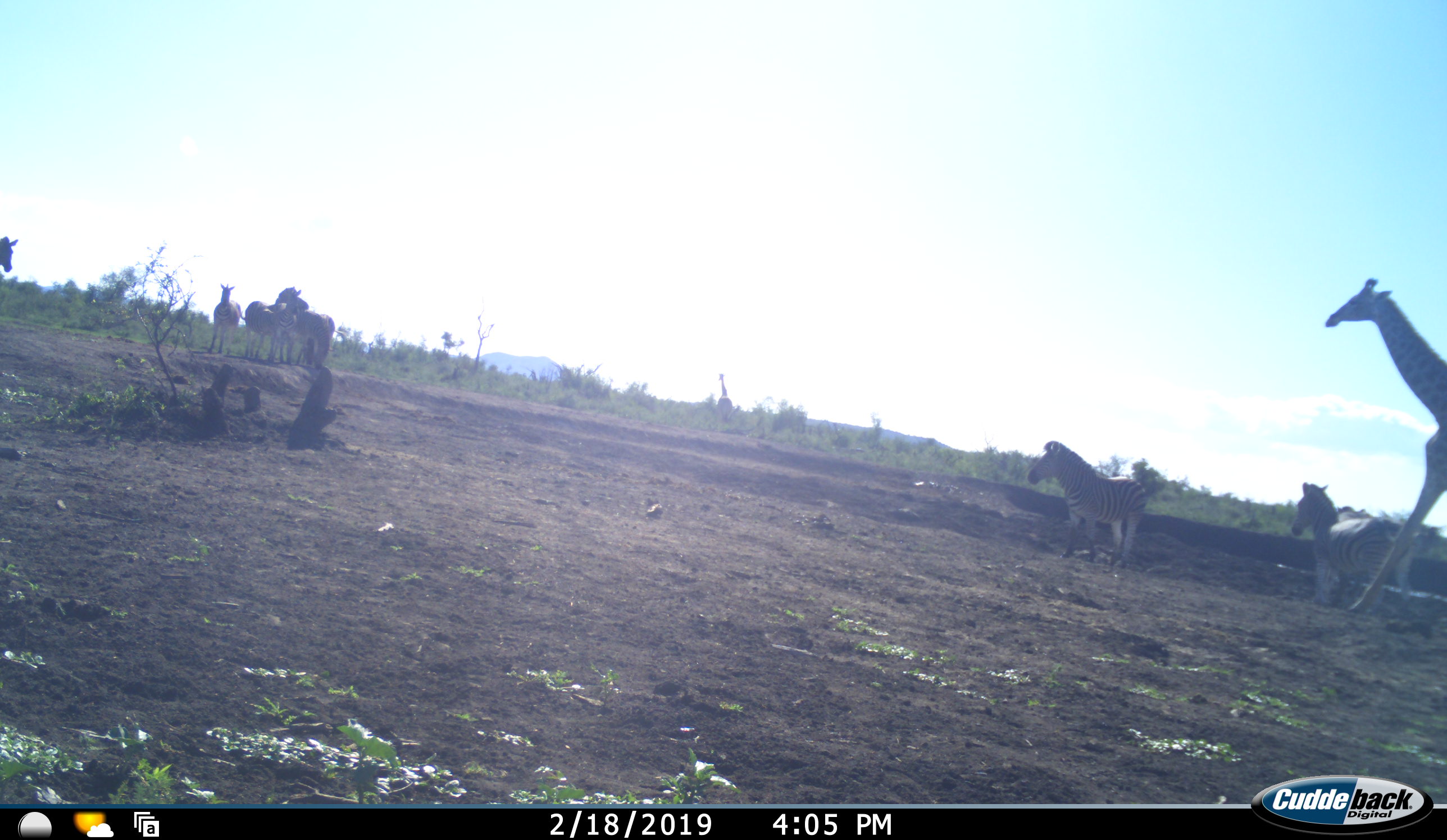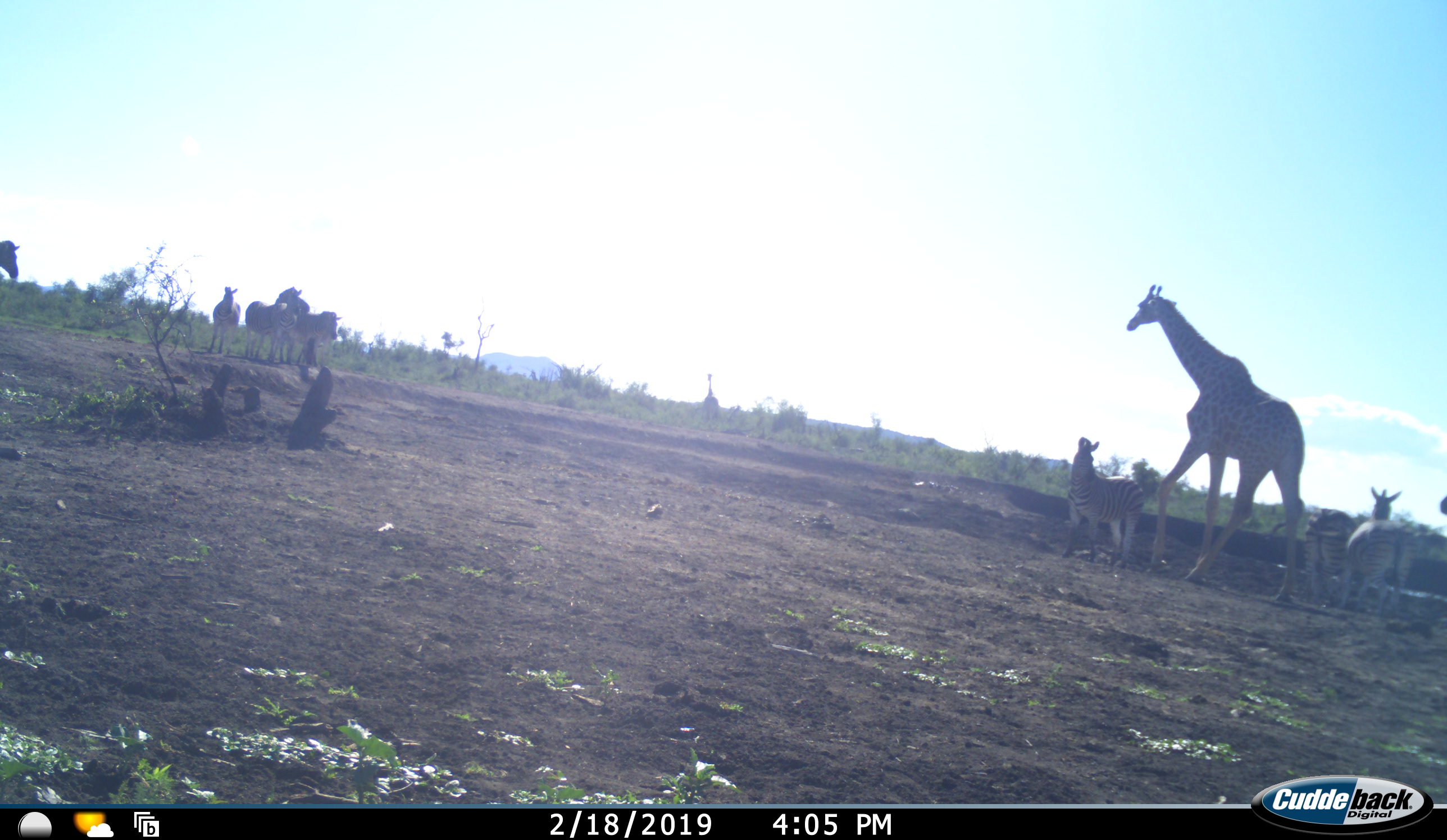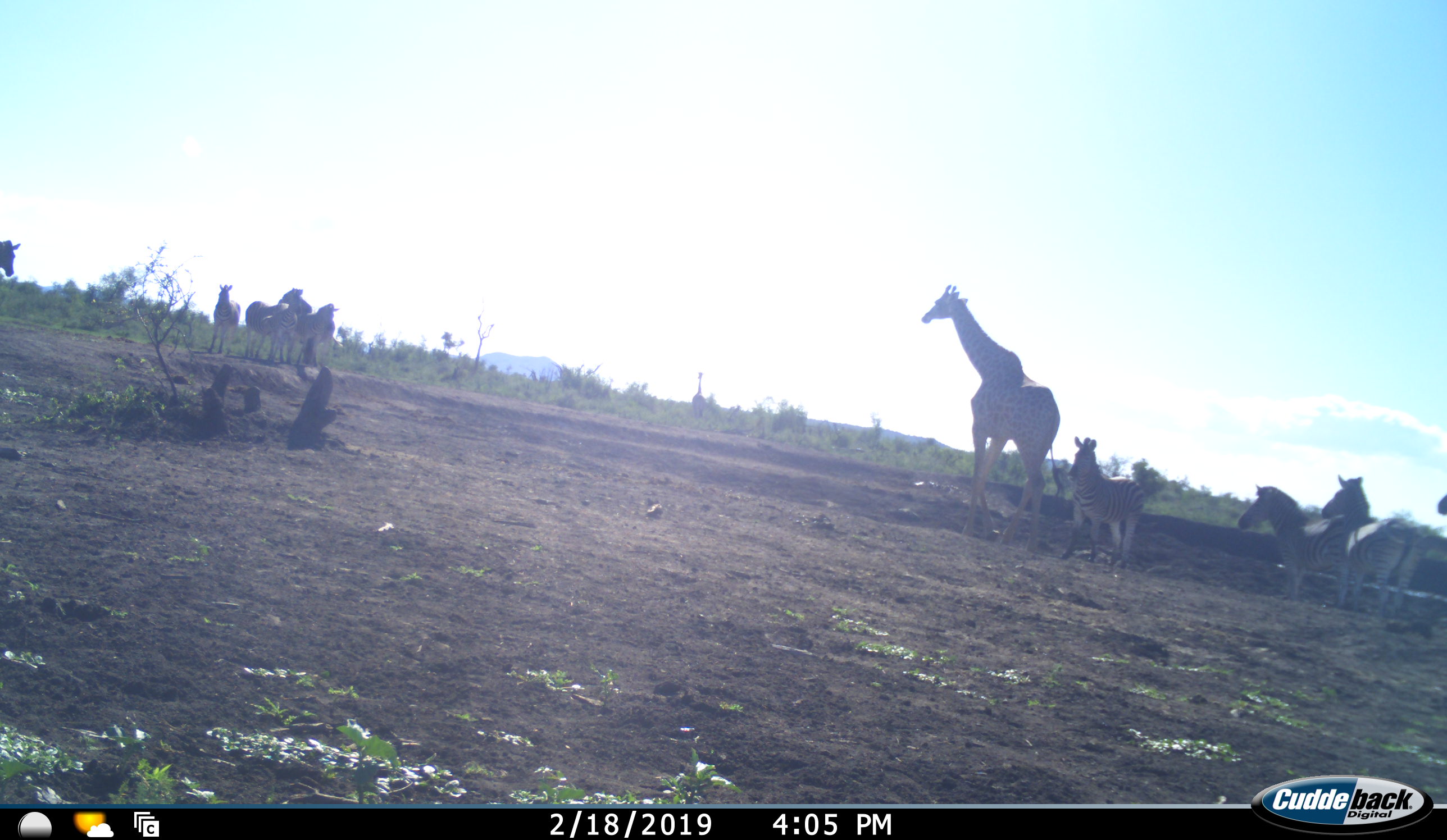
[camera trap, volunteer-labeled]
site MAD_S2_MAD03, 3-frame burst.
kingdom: Animalia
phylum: Chordata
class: Mammalia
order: Artiodactyla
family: Giraffidae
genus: Giraffa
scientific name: Giraffa camelopardalis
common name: giraffe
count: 2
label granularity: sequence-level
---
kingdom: Animalia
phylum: Chordata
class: Mammalia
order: Perissodactyla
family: Equidae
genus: Equus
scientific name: Equus quagga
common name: plains zebra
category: zebraplains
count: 9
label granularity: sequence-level